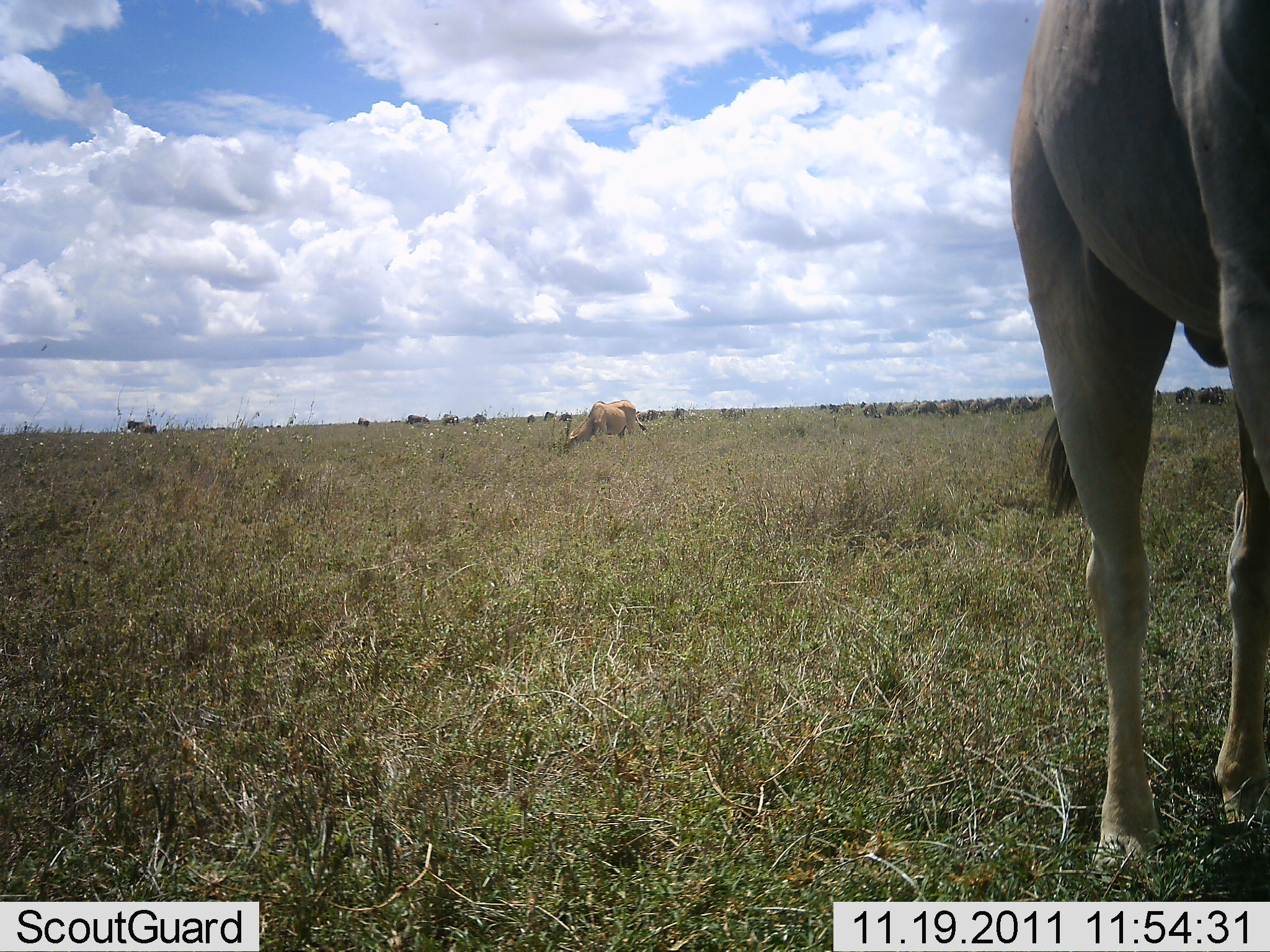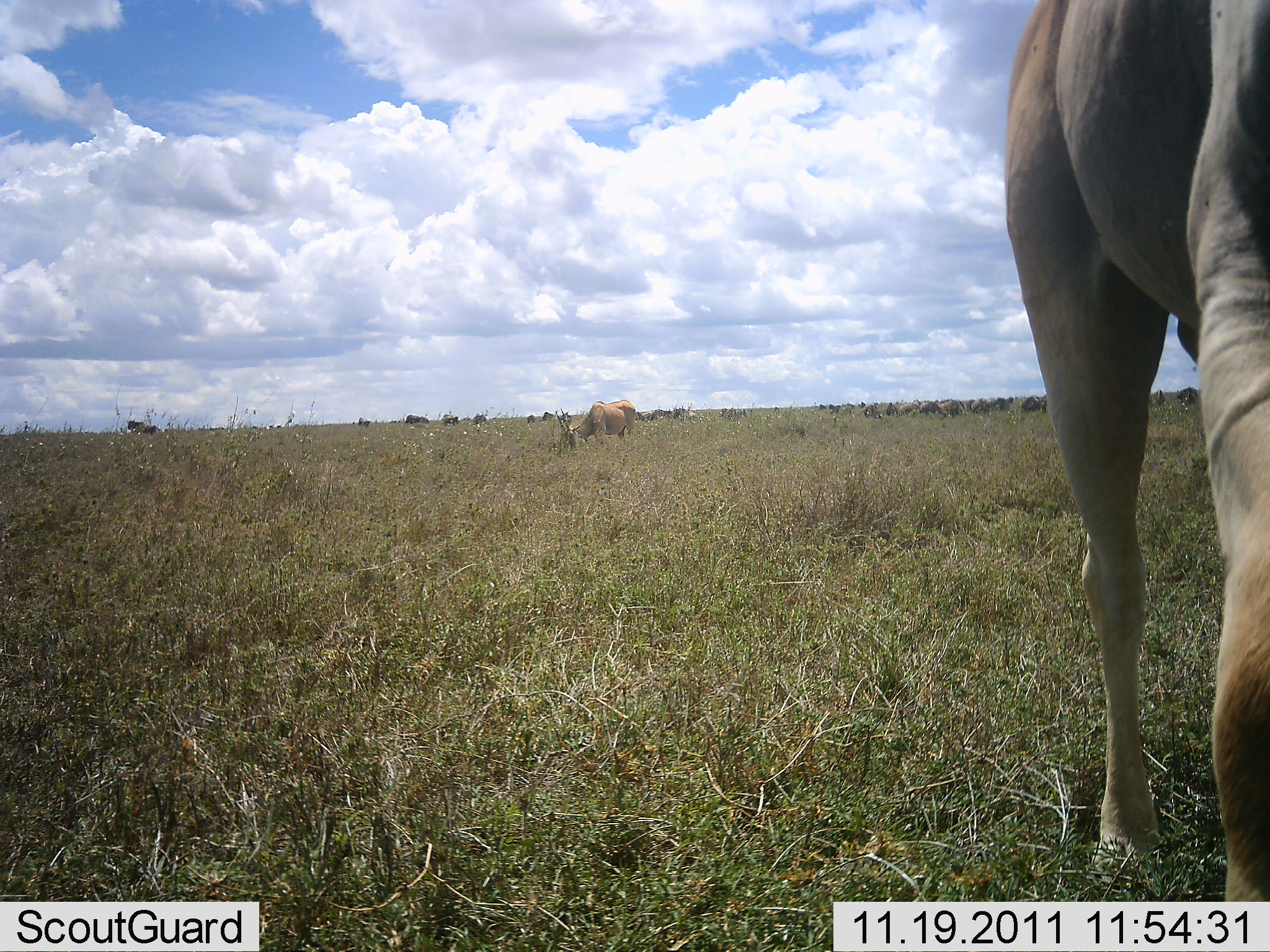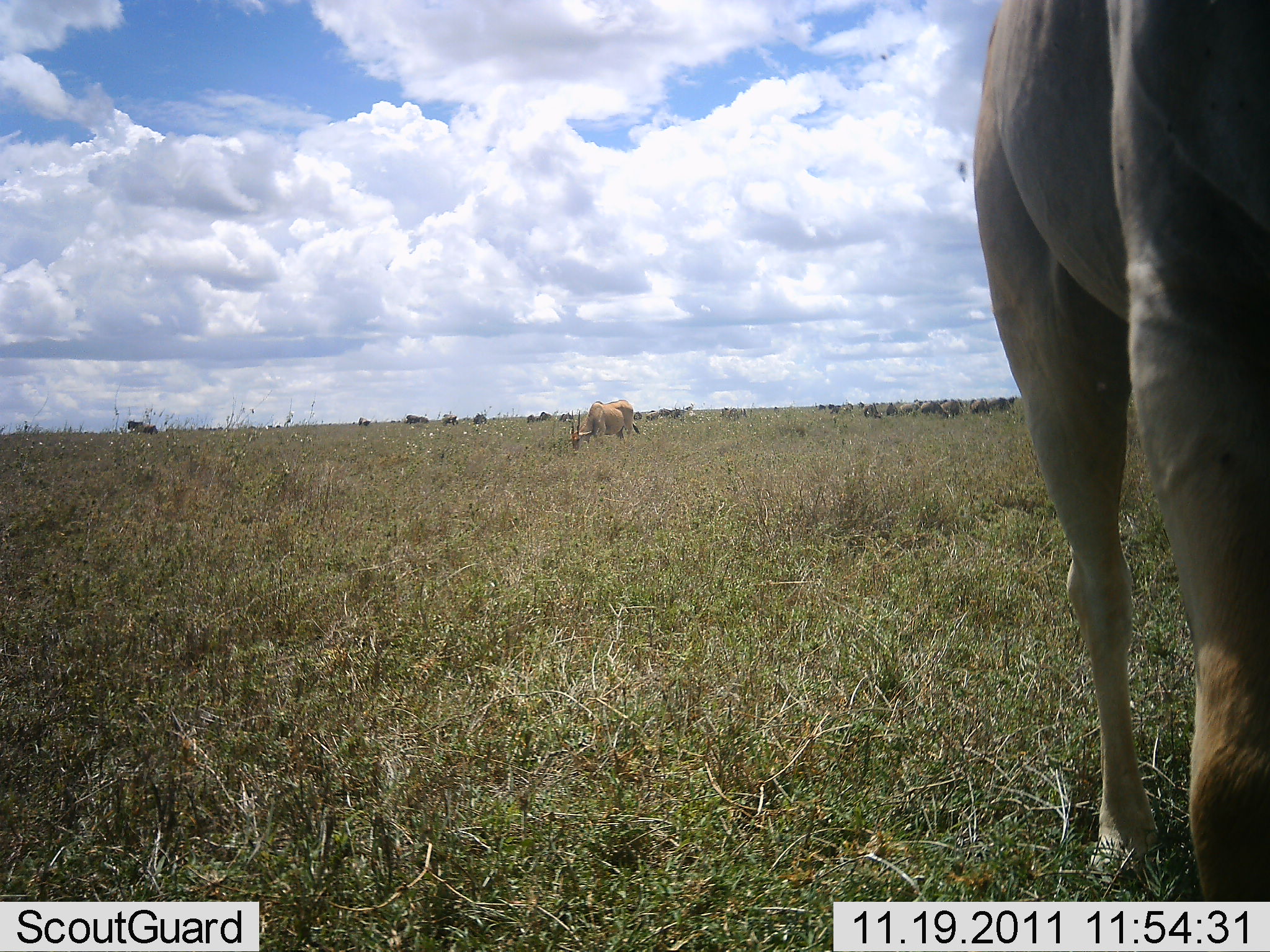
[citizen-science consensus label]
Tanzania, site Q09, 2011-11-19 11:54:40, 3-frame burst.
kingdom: Animalia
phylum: Chordata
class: Mammalia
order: Artiodactyla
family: Bovidae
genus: Tragelaphus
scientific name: Tragelaphus oryx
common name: eland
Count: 2.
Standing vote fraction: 64%.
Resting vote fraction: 0%.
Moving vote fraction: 9%.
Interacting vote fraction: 0%.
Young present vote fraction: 0%.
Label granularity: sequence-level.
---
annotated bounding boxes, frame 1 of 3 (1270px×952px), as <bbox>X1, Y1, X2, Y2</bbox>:
animal: <bbox>1004, 0, 1269, 887</bbox>; <bbox>563, 400, 646, 456</bbox>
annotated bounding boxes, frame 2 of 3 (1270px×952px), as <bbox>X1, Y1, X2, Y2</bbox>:
animal: <bbox>1003, 2, 1269, 900</bbox>; <bbox>555, 401, 639, 454</bbox>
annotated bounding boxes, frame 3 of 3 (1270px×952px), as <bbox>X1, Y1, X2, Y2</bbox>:
animal: <bbox>970, 2, 1267, 898</bbox>; <bbox>570, 399, 639, 455</bbox>